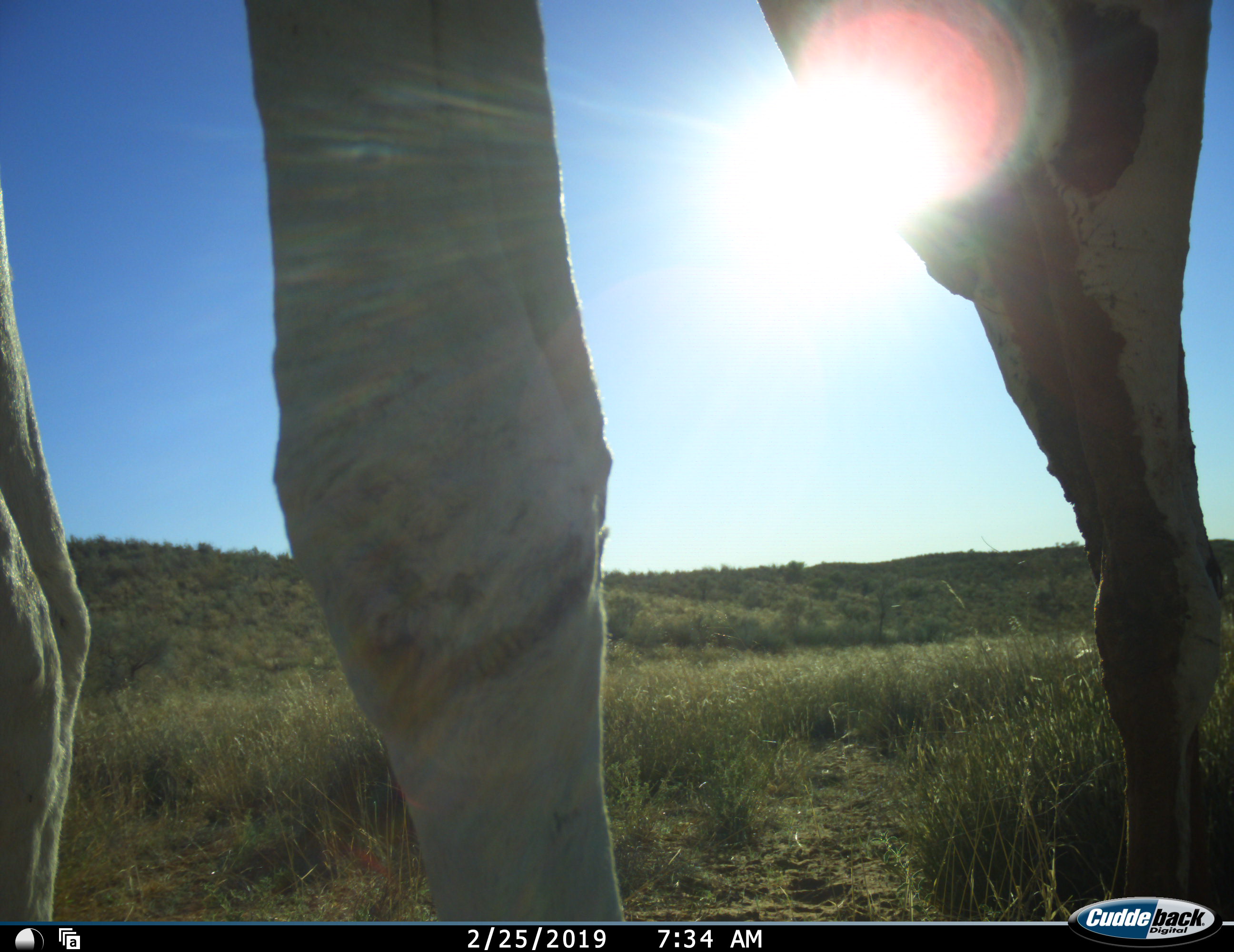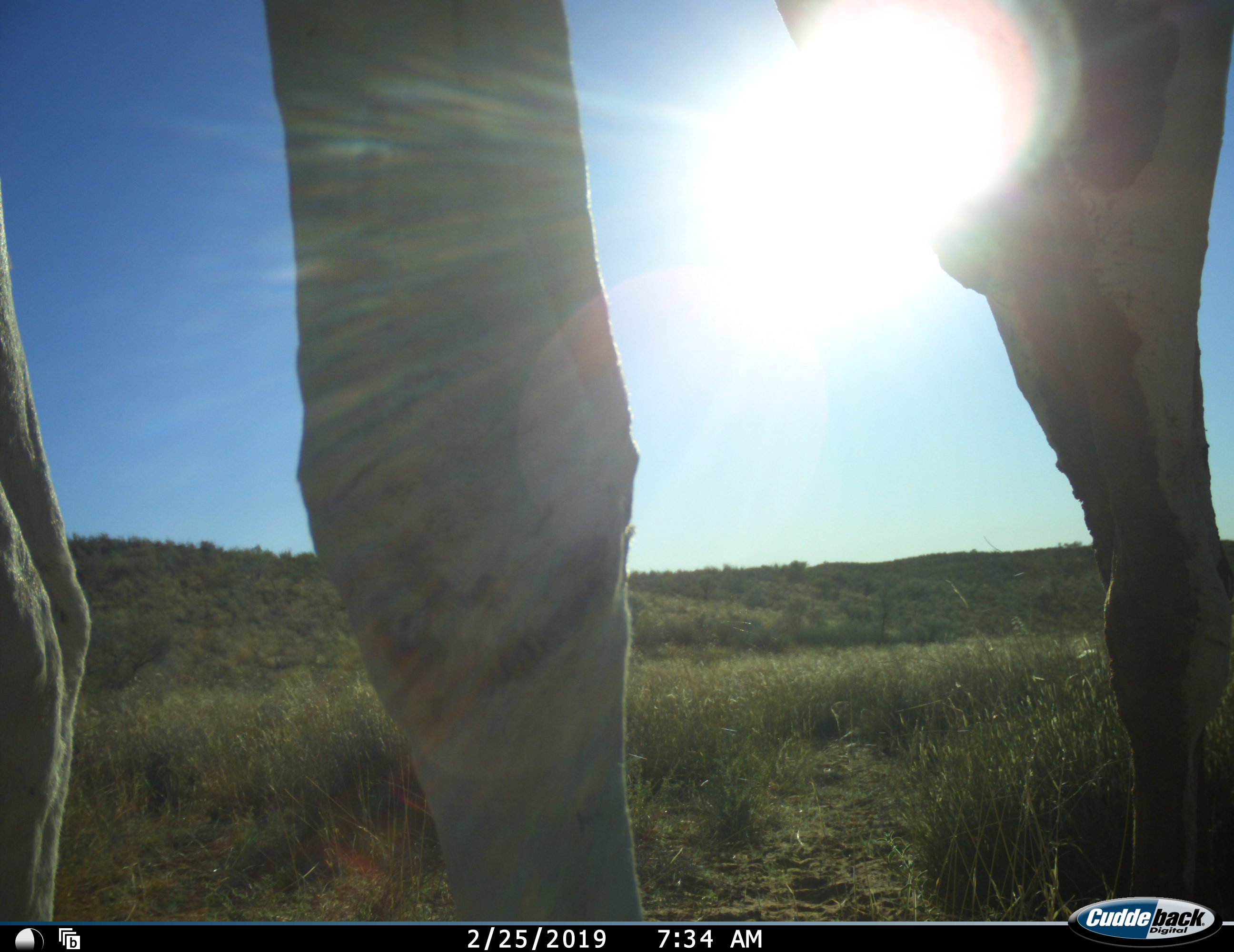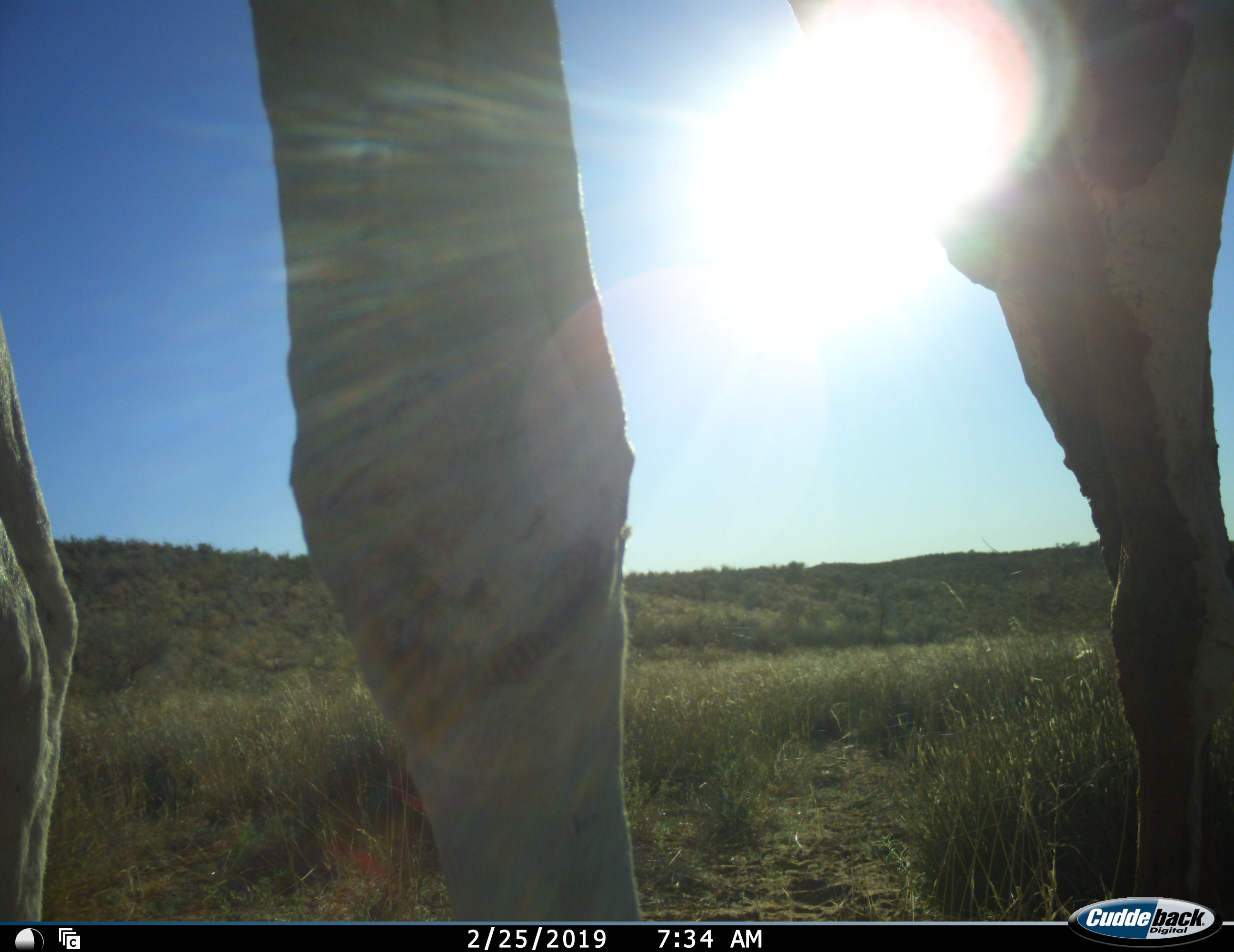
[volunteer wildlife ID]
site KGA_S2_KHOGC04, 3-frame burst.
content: unidentified animal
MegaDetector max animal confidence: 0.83